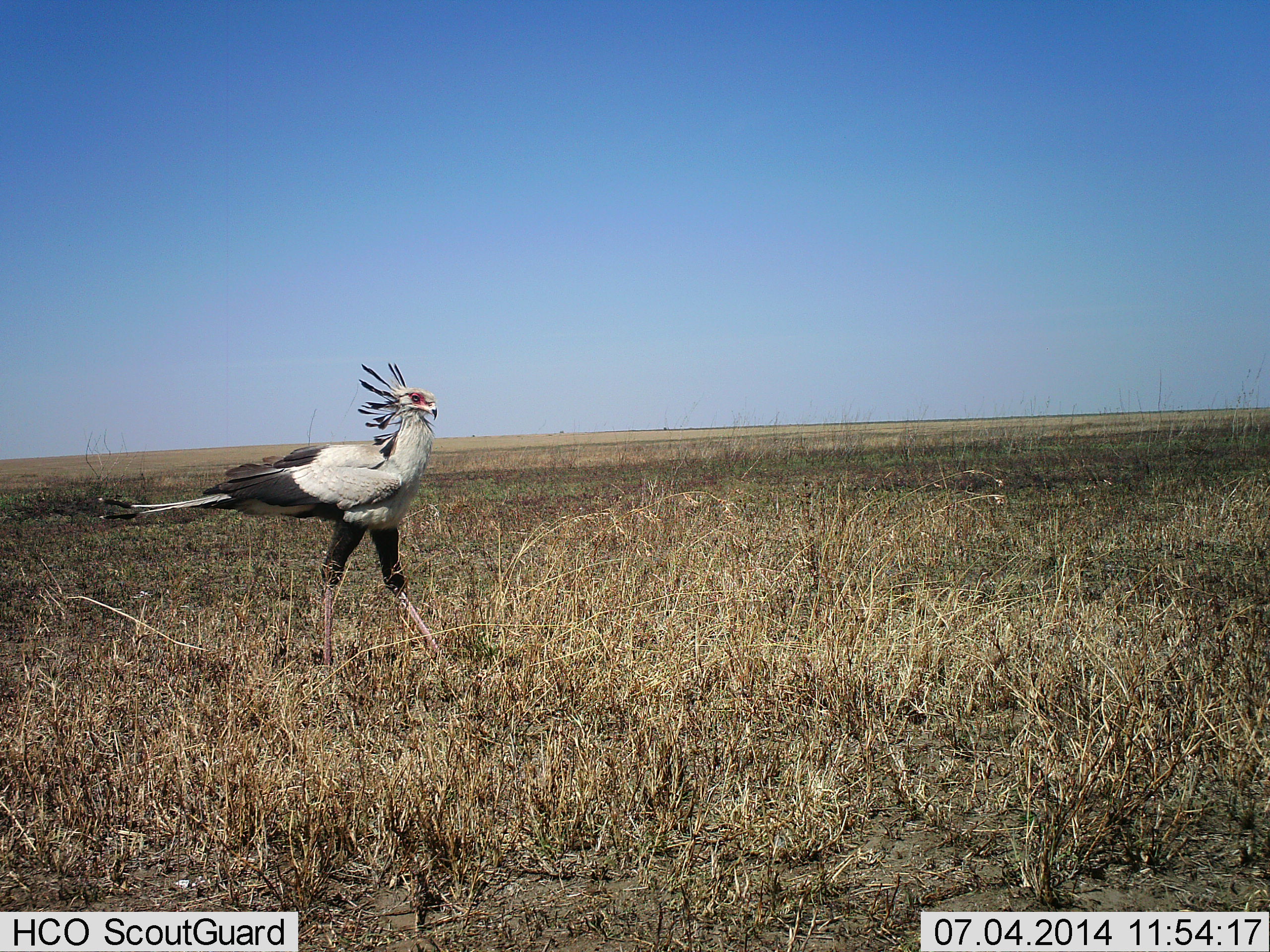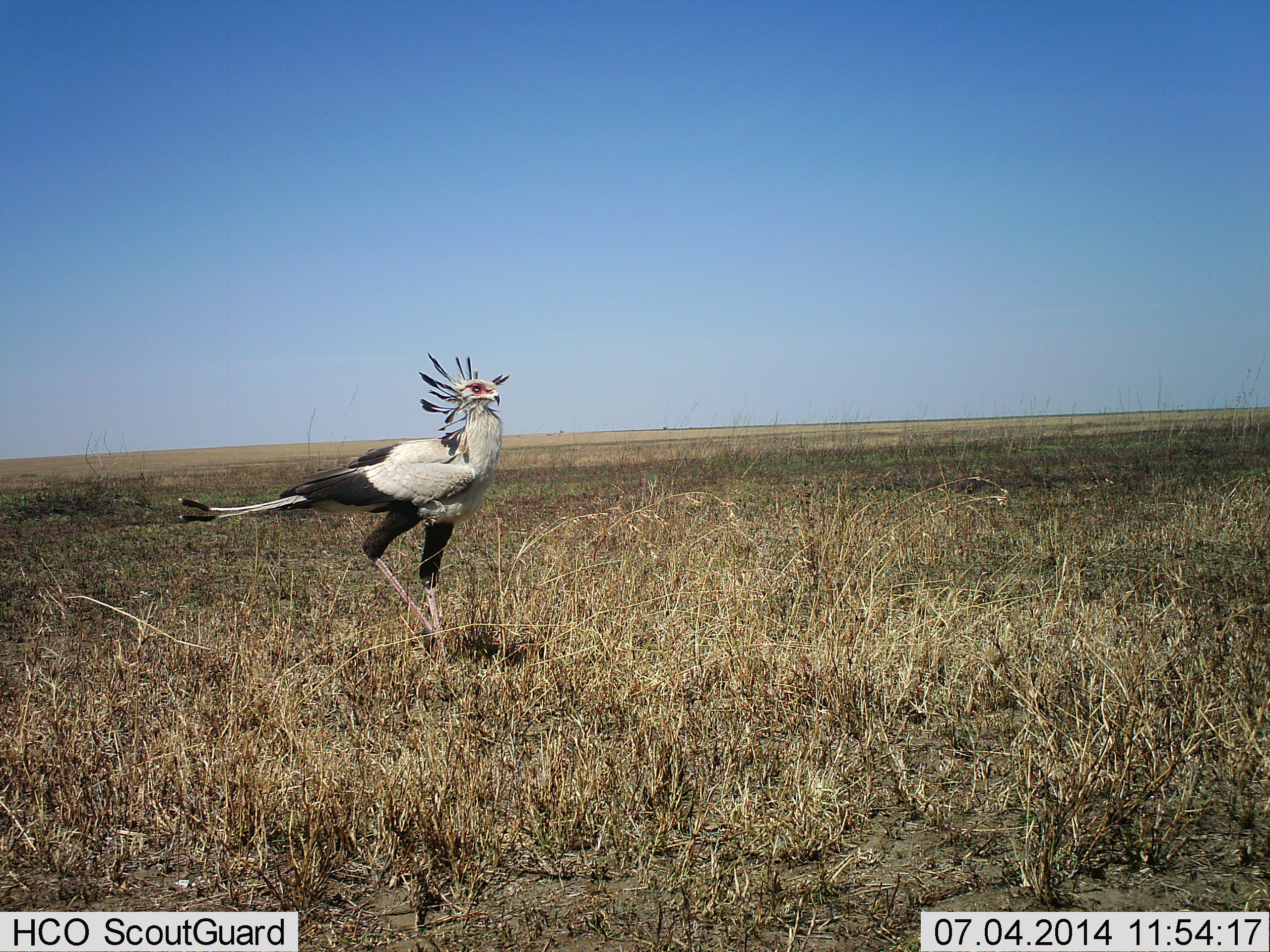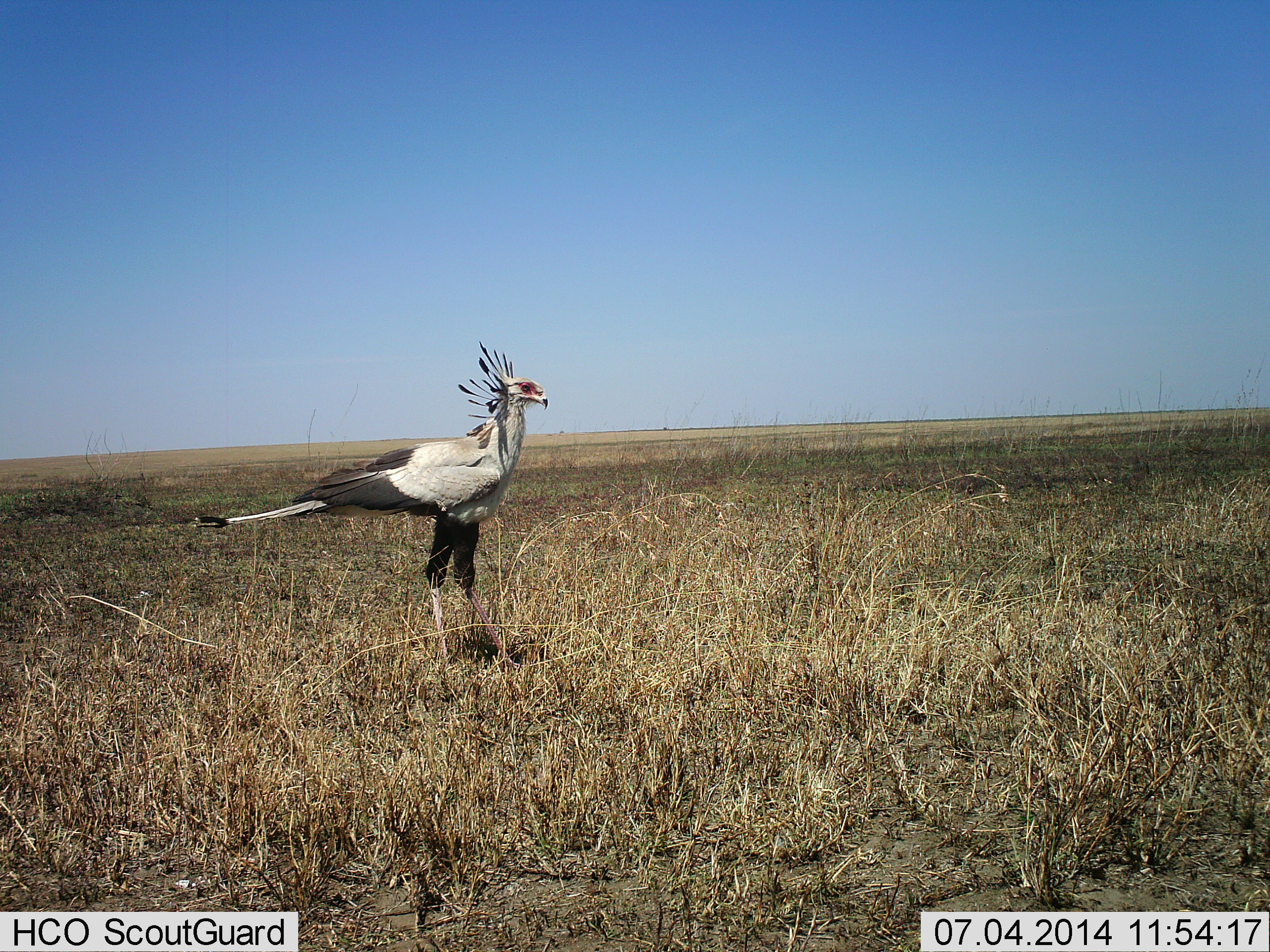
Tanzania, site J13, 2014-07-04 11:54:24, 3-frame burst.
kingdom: Animalia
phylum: Chordata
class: Aves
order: Accipitriformes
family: Sagittariidae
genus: Sagittarius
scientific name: Sagittarius serpentarius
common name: secretary bird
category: secretarybird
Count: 1.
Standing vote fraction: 0%.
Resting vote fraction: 0%.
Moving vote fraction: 100%.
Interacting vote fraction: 0%.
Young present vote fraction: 0%.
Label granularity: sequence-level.